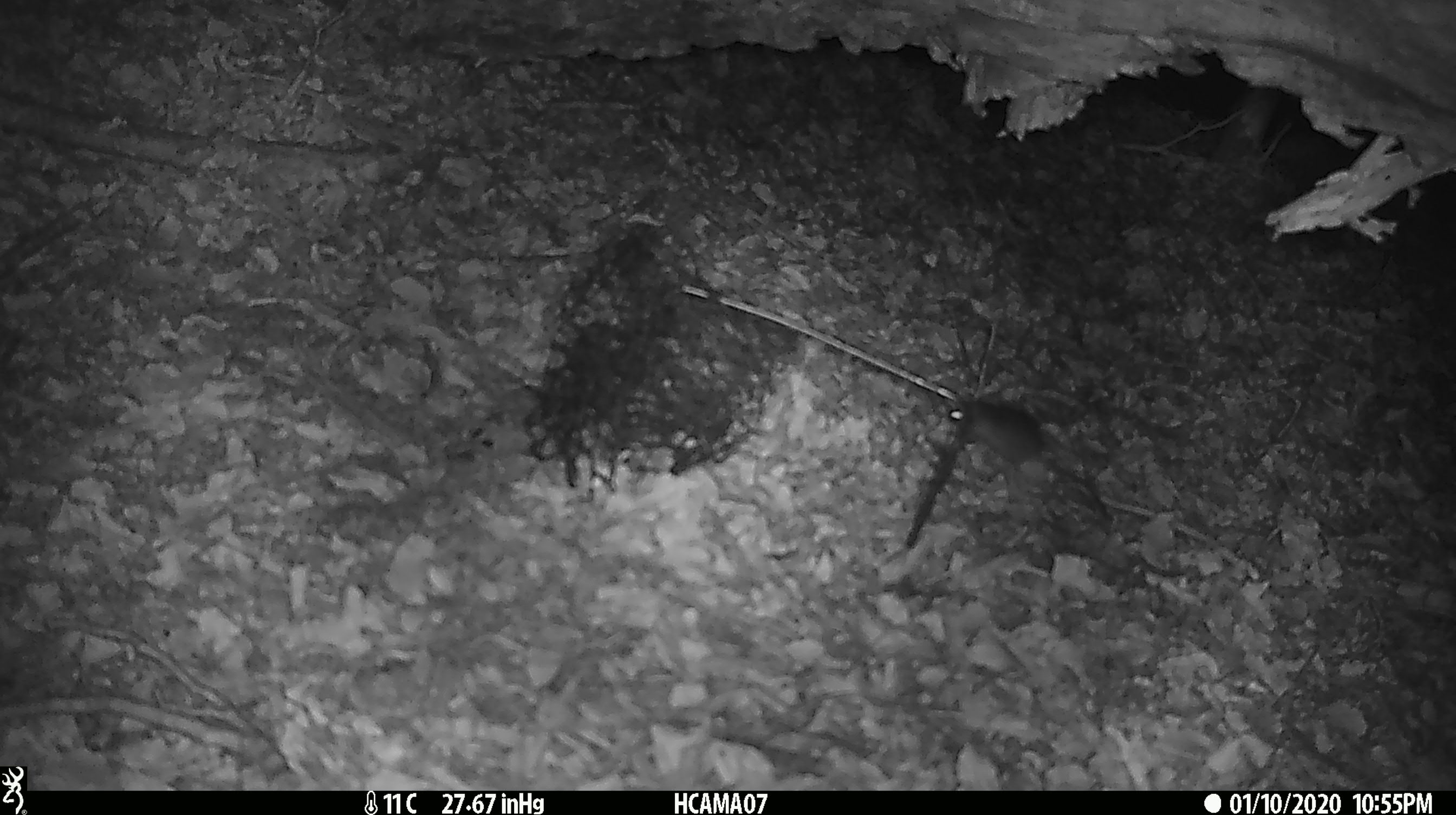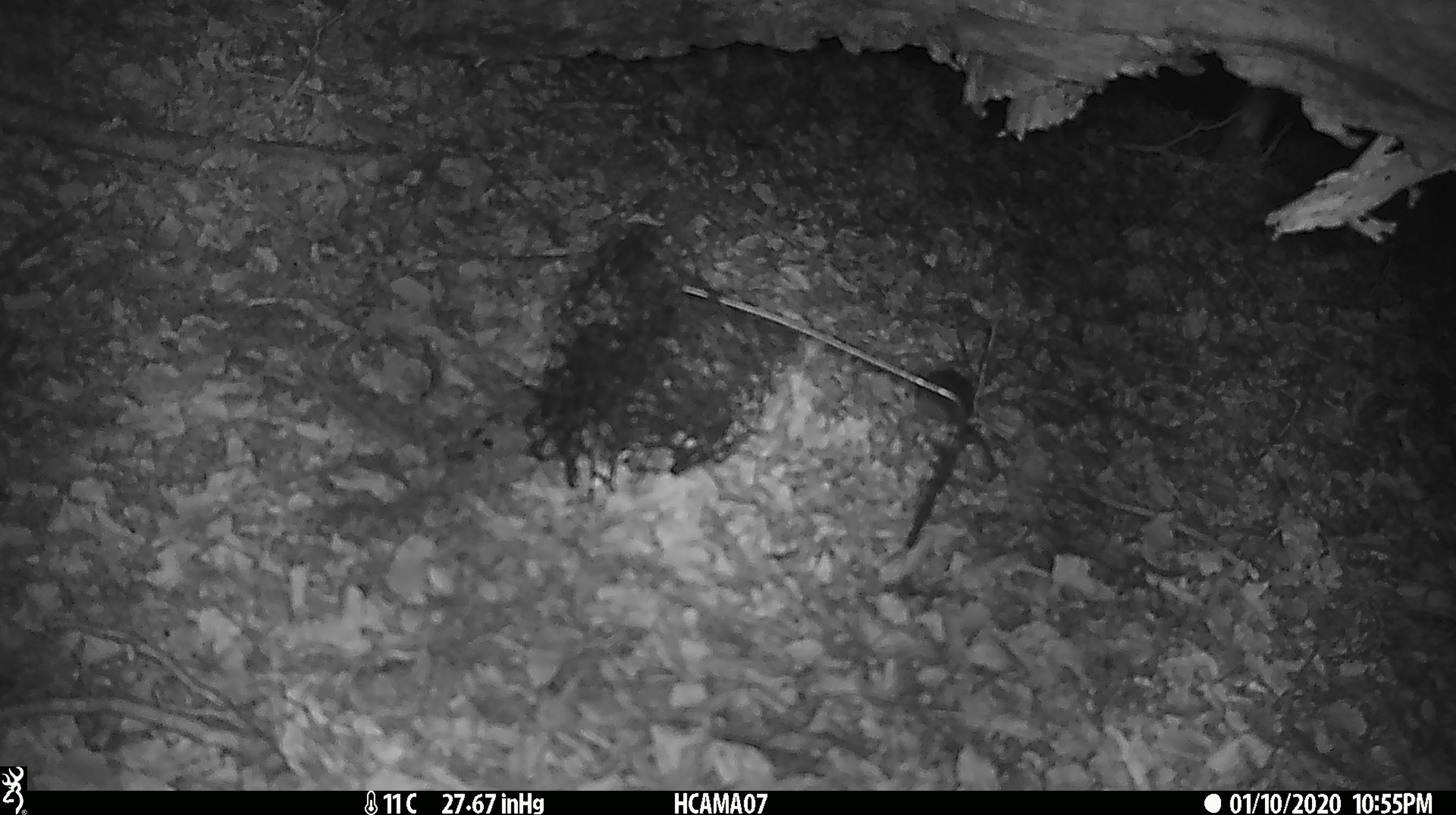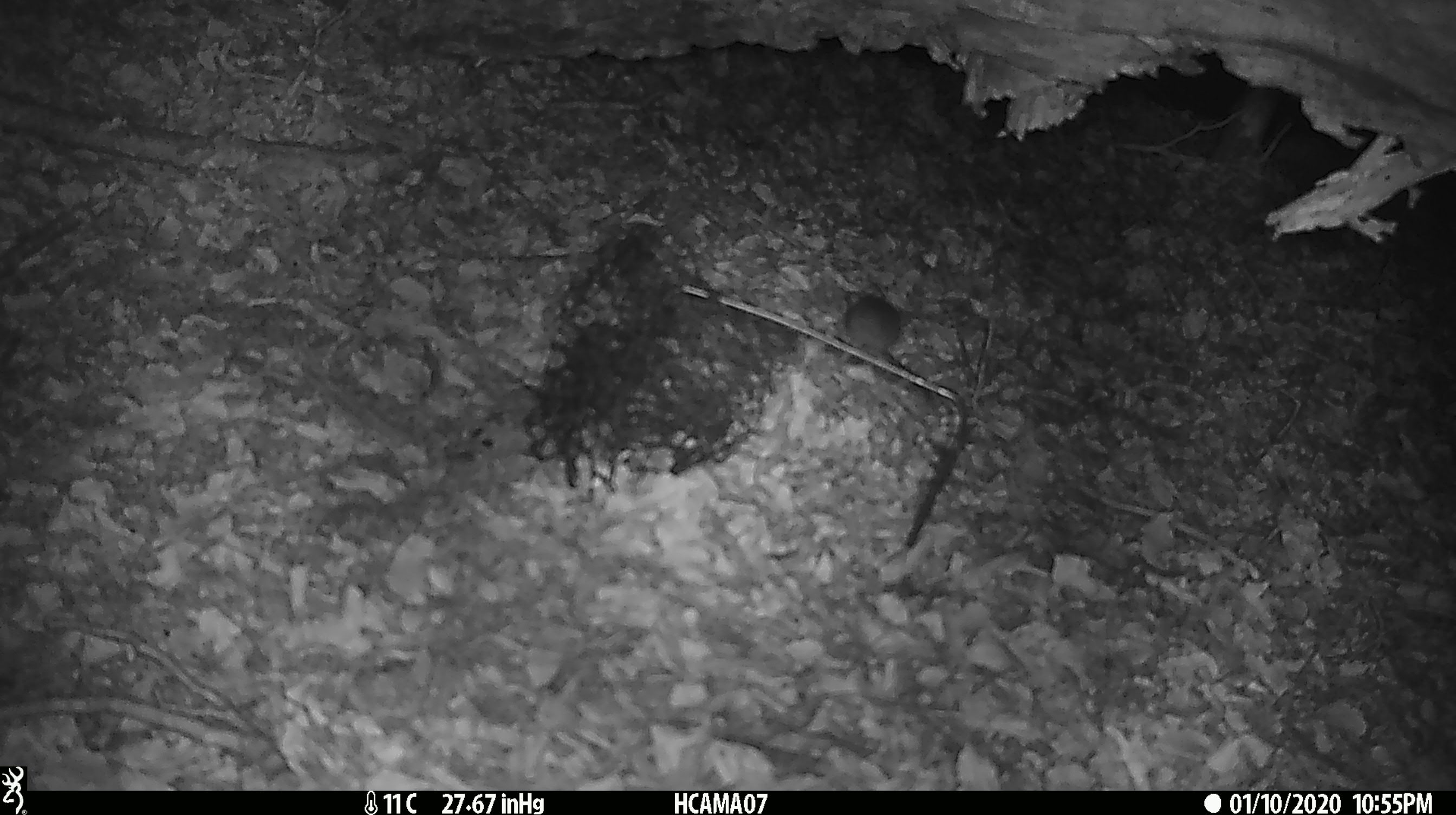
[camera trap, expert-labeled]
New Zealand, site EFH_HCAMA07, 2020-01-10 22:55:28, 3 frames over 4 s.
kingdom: Animalia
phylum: Chordata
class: Mammalia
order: Rodentia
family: Muridae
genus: Mus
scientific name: Mus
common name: mouse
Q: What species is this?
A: Mouse (Mus).